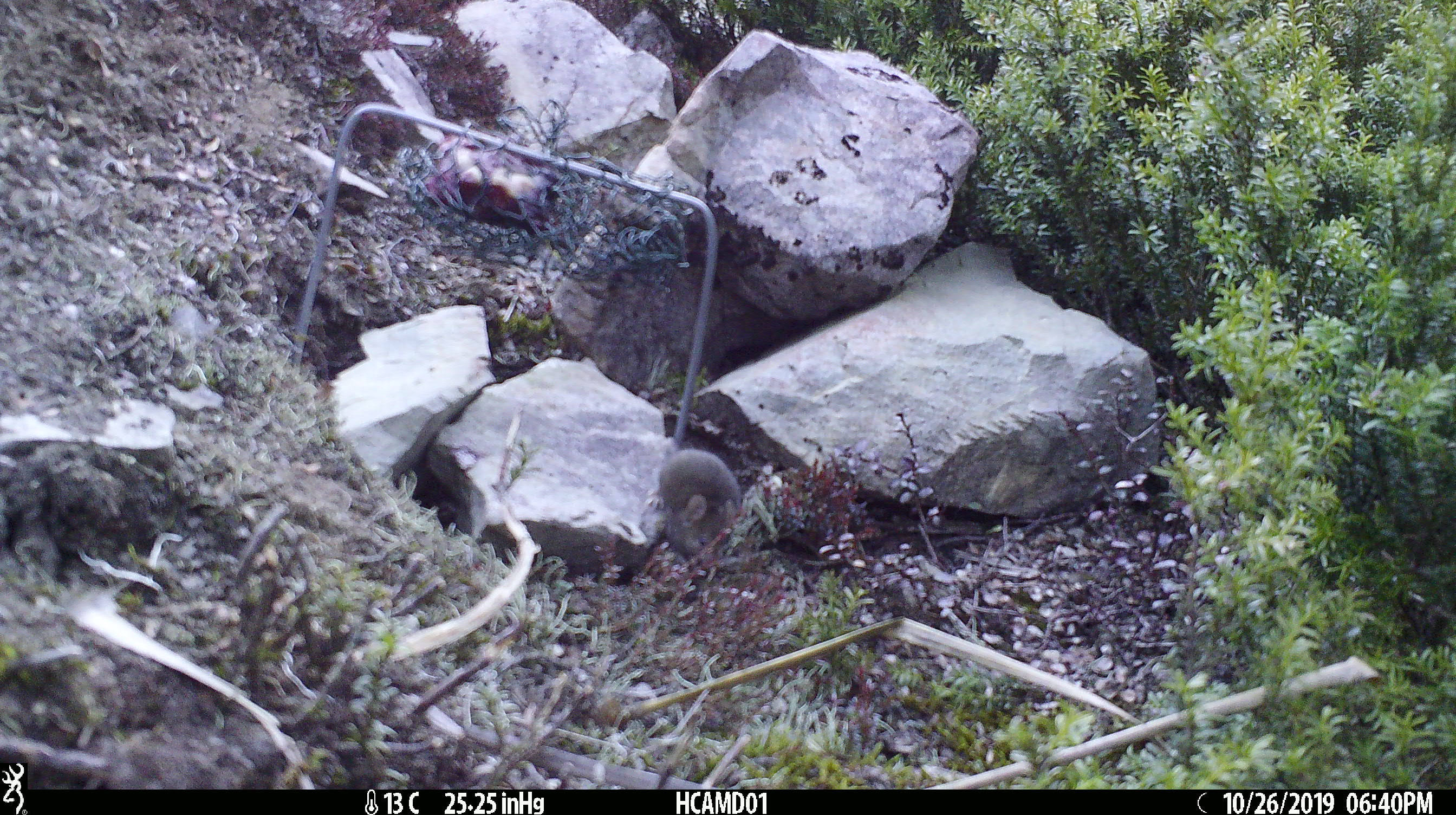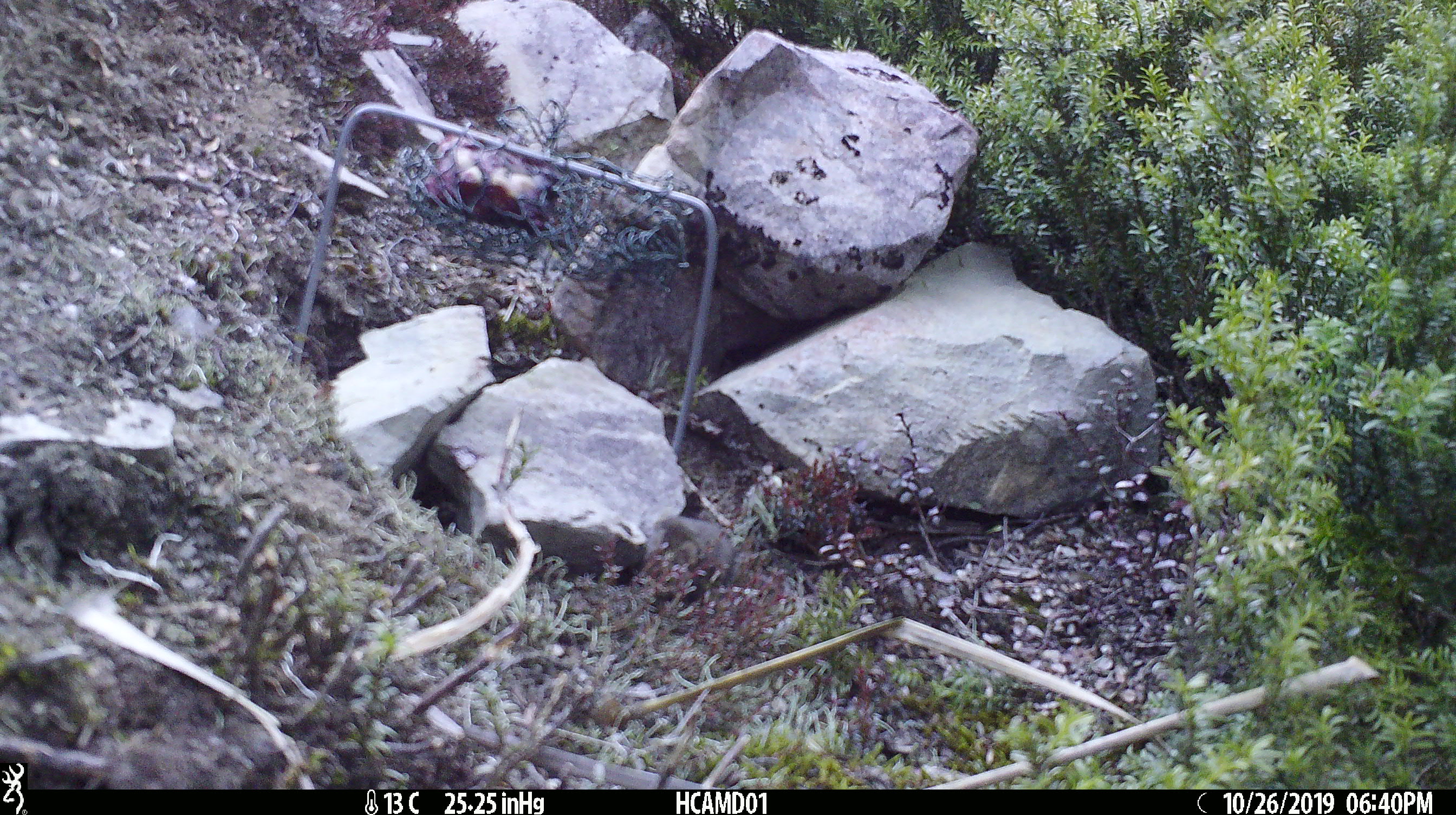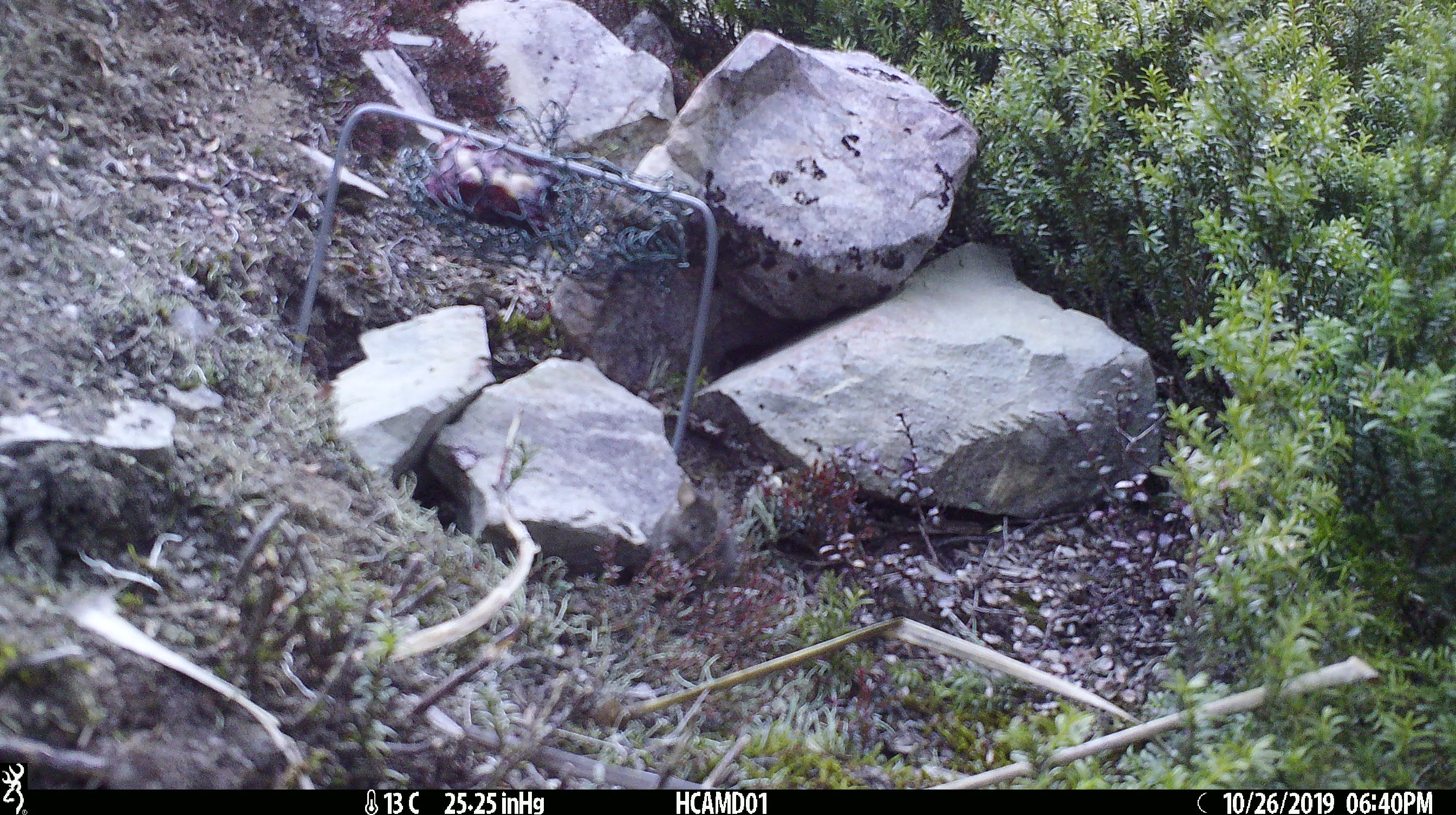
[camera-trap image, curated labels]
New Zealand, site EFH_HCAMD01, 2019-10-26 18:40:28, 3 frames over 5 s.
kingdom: Animalia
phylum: Chordata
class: Mammalia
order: Rodentia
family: Muridae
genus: Mus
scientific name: Mus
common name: mouse